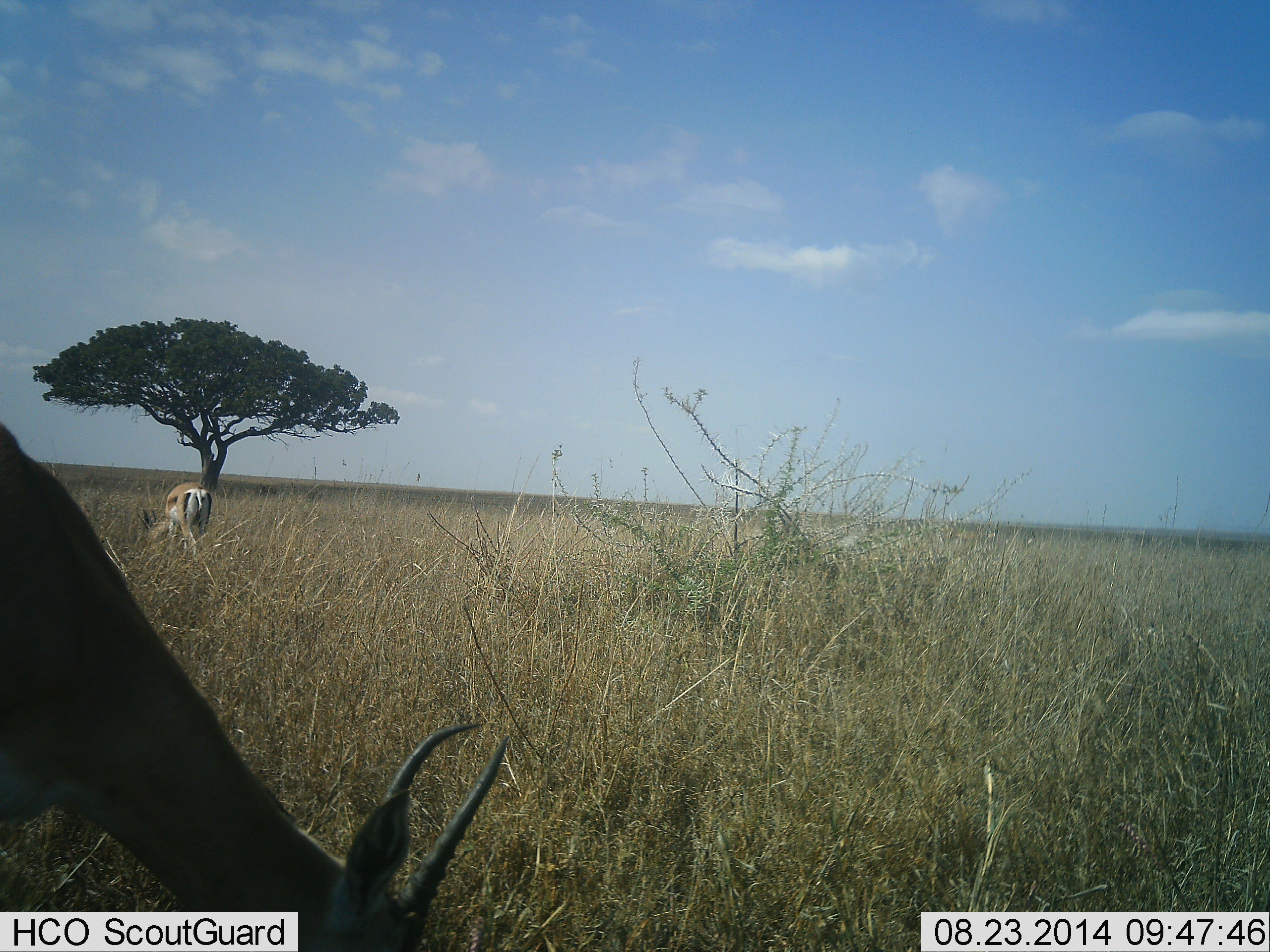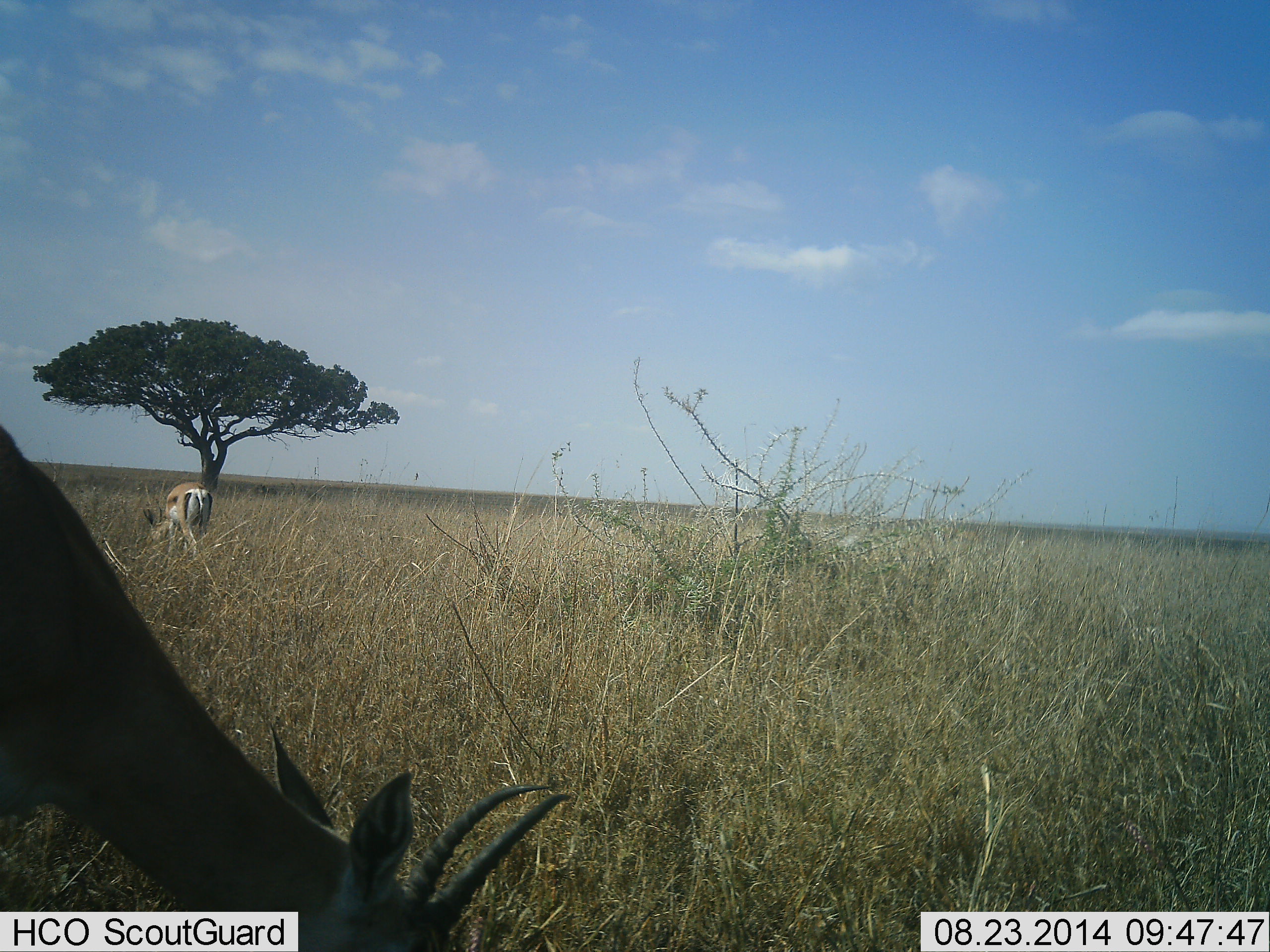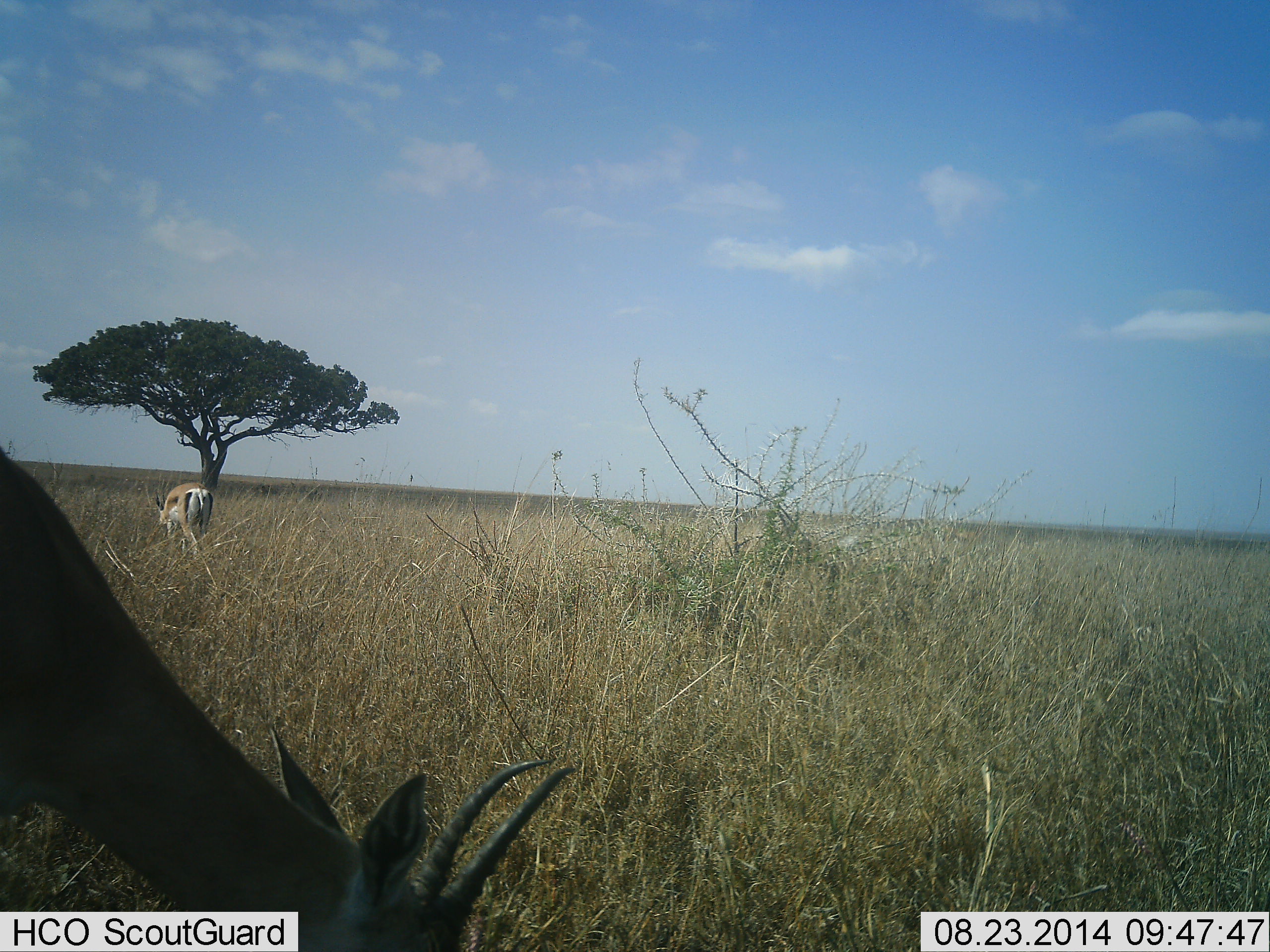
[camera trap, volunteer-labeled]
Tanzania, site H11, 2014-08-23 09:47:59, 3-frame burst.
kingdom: Animalia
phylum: Chordata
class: Mammalia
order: Artiodactyla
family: Bovidae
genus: Eudorcas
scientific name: Eudorcas thomsonii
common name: thomson's gazelle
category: gazellethomsons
Gazellethomsons (thomson's gazelle) (Eudorcas thomsonii), count 2. Behavior (volunteer vote fractions): standing 10%, resting 0%, moving 0%, interacting 0%. Young present (vote fraction): 0%. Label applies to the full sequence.